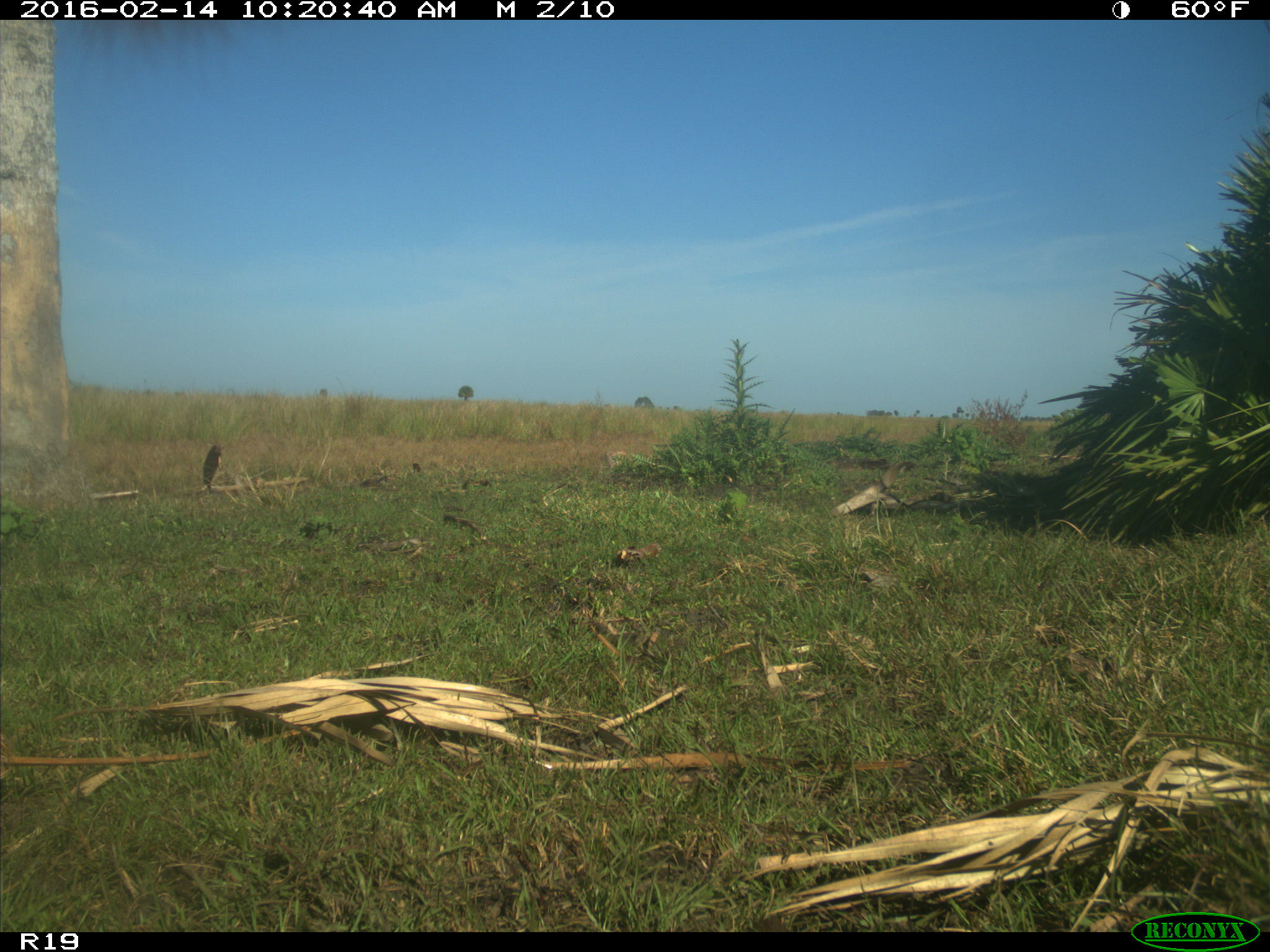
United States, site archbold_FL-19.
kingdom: Animalia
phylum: Chordata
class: Mammalia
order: Artiodactyla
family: Bovidae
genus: Bos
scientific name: Bos taurus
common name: domestic cow